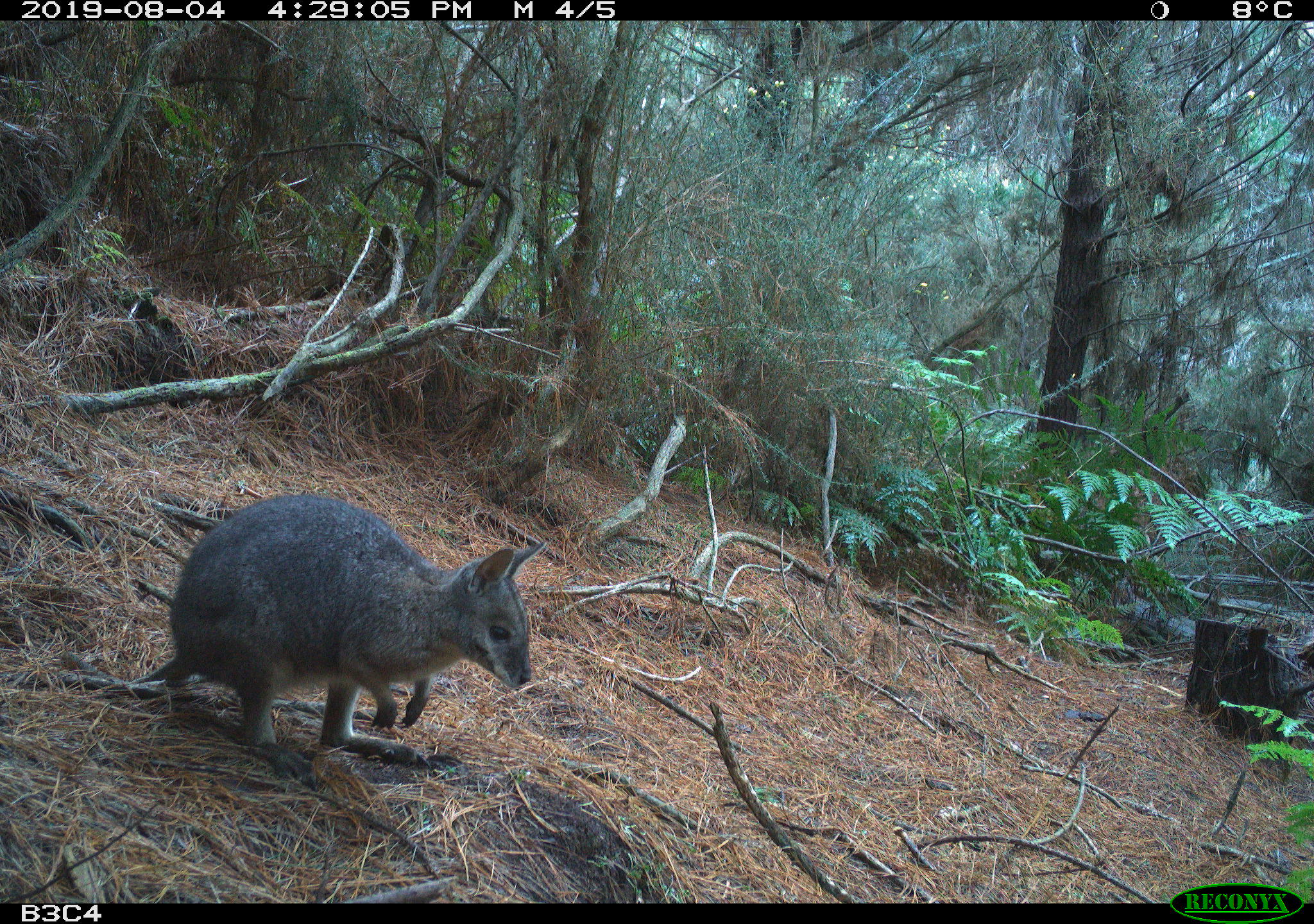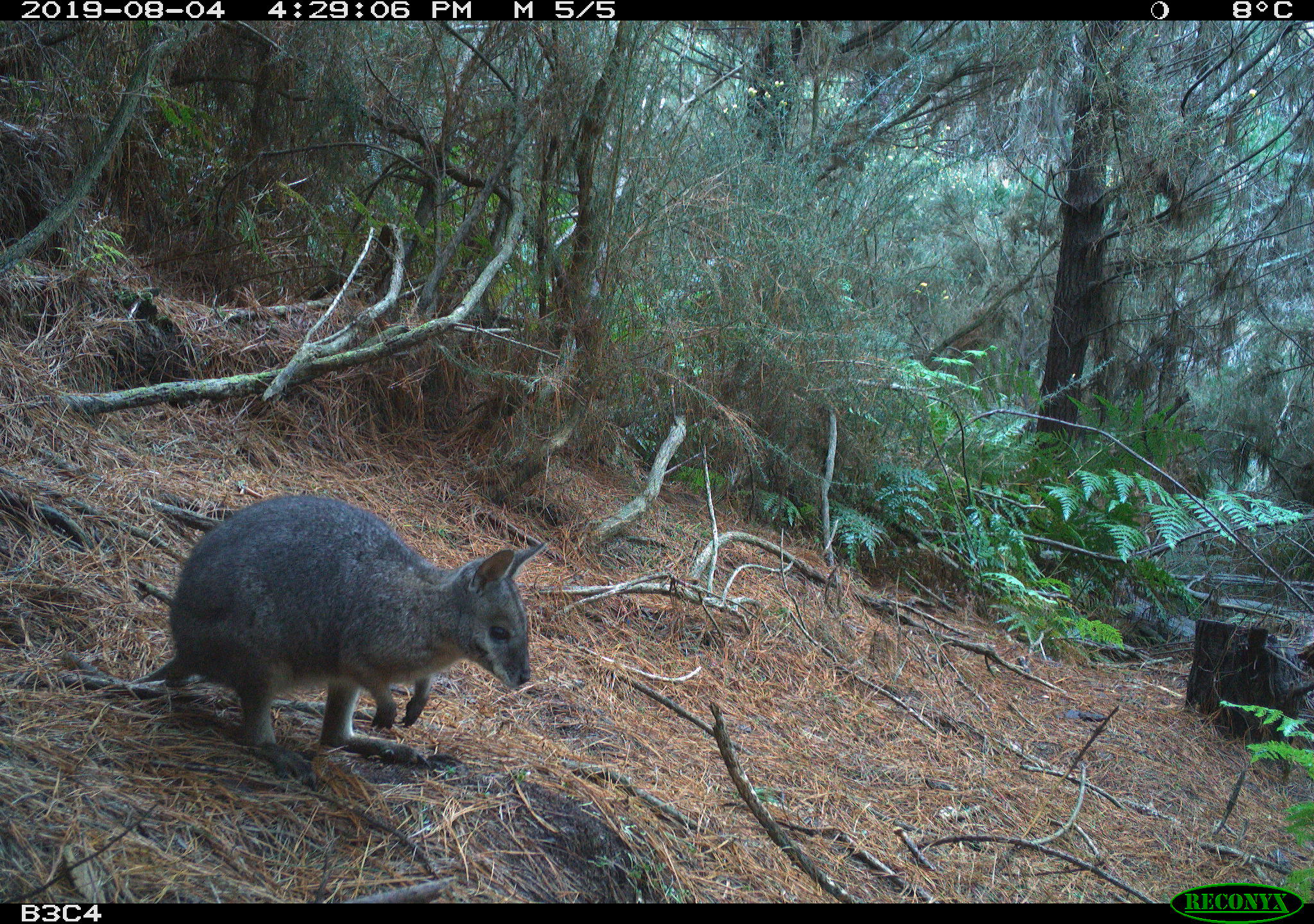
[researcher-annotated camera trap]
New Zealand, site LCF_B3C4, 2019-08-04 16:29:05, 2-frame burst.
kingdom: Animalia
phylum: Chordata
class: Mammalia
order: Diprotodontia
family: Macropodidae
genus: Notamacropus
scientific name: Notamacropus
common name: wallaby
Wallaby (Notamacropus).